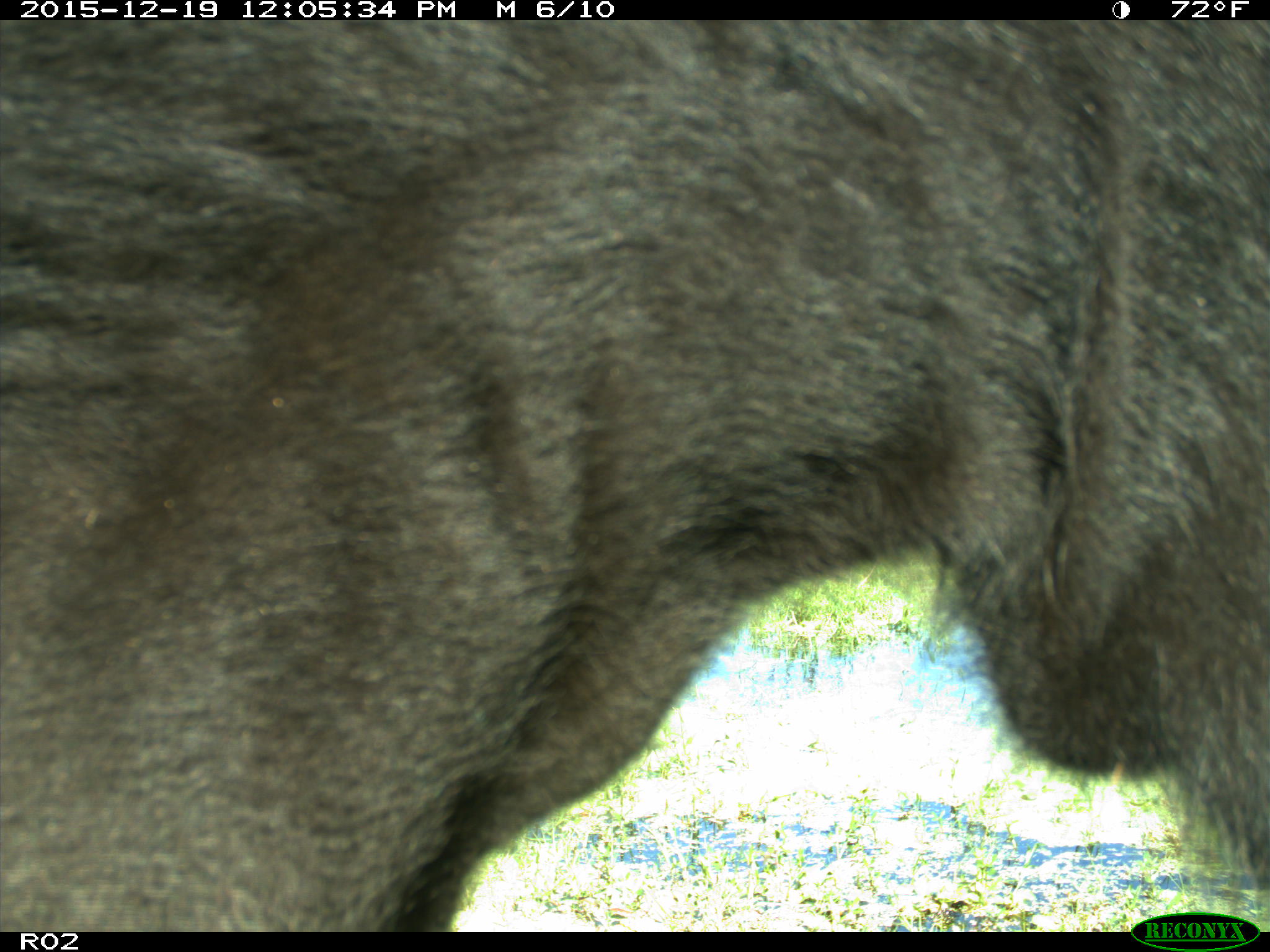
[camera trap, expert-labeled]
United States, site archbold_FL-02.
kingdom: Animalia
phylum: Chordata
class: Mammalia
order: Artiodactyla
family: Bovidae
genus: Bos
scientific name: Bos taurus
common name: domestic cow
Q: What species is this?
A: Bos taurus (domestic cow).